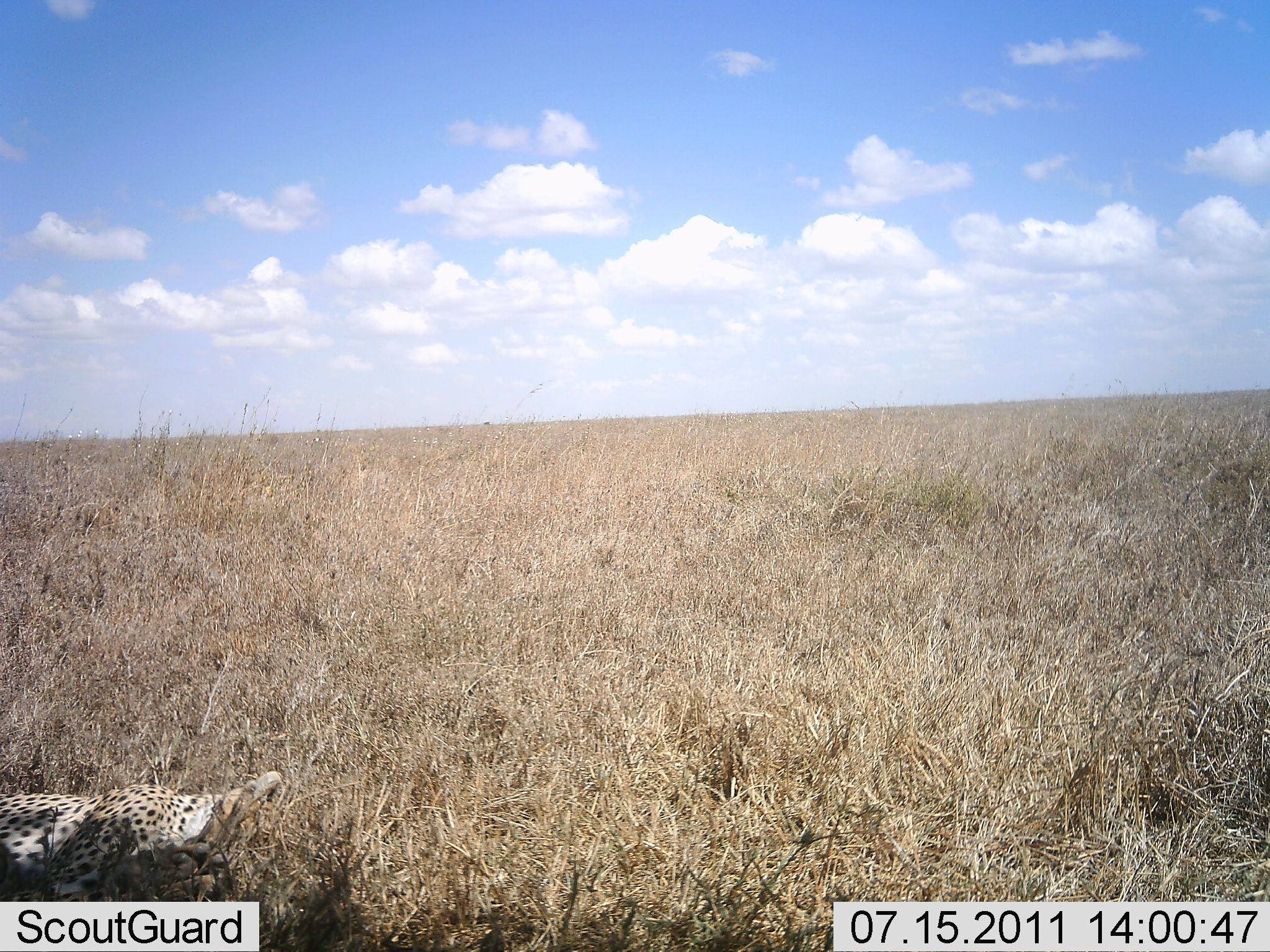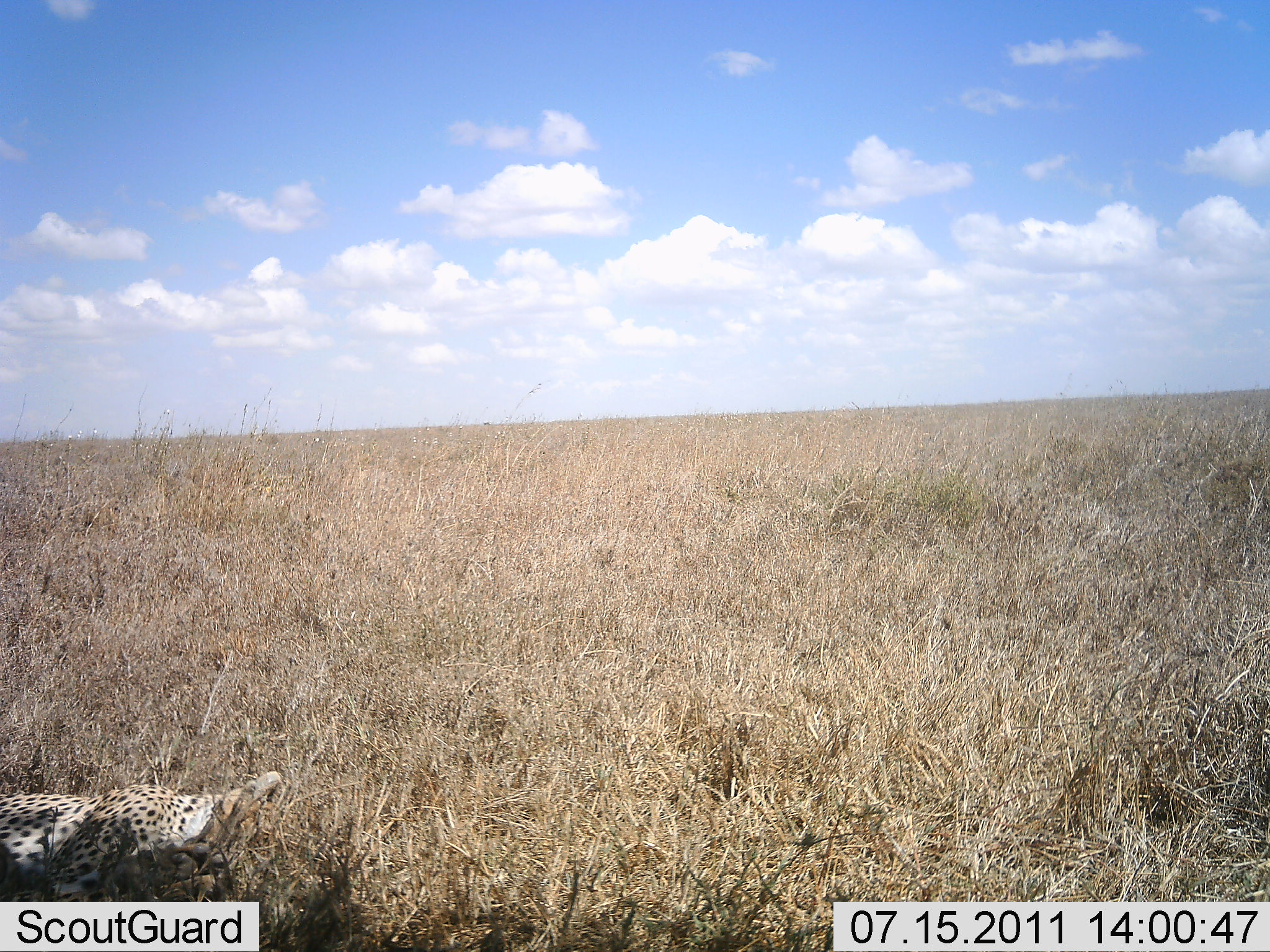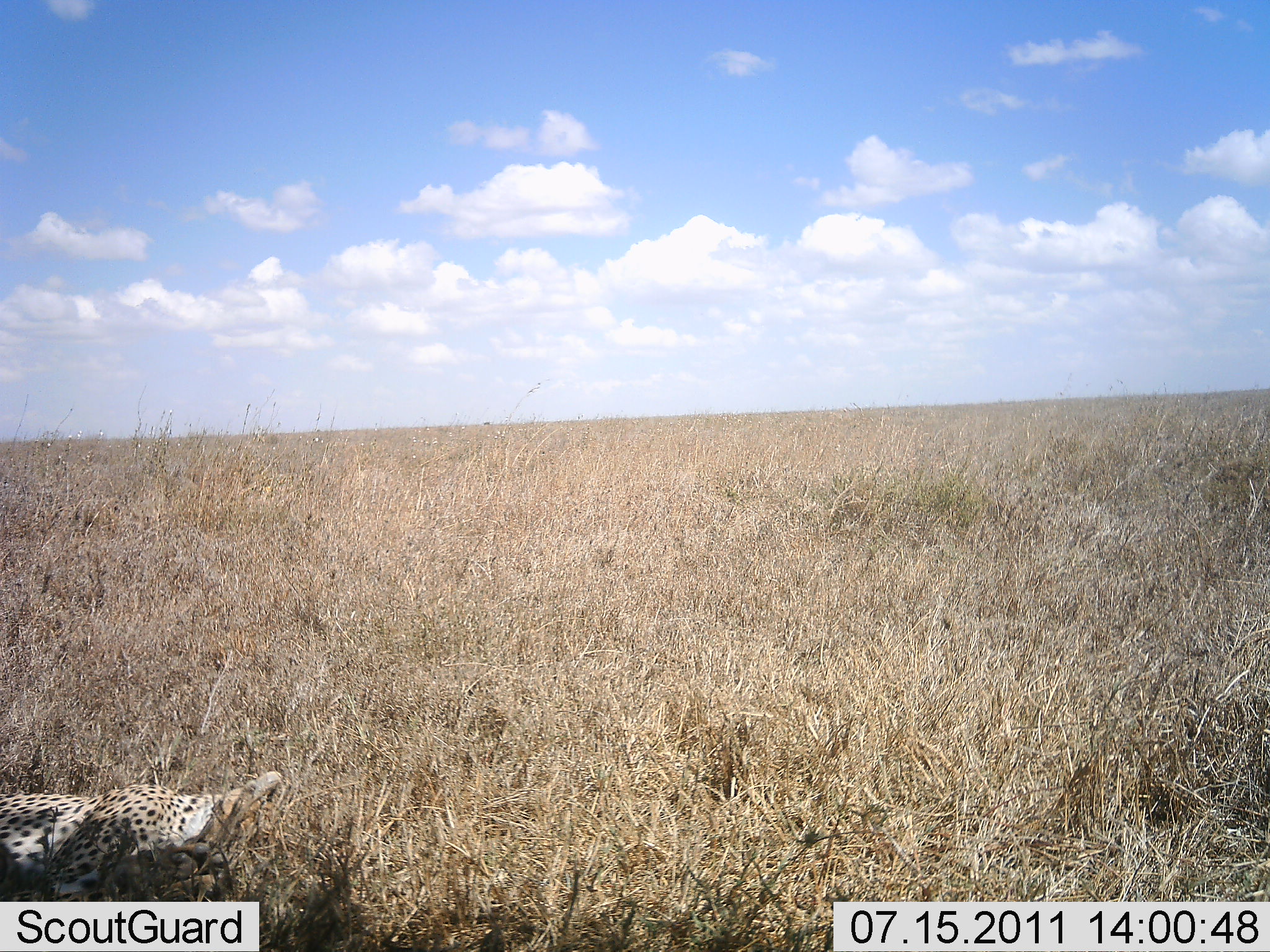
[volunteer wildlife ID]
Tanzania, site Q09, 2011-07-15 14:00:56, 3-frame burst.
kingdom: Animalia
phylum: Chordata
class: Mammalia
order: Carnivora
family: Felidae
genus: Acinonyx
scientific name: Acinonyx jubatus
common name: cheetah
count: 1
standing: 0%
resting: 92%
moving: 8%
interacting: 0%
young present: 0%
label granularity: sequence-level